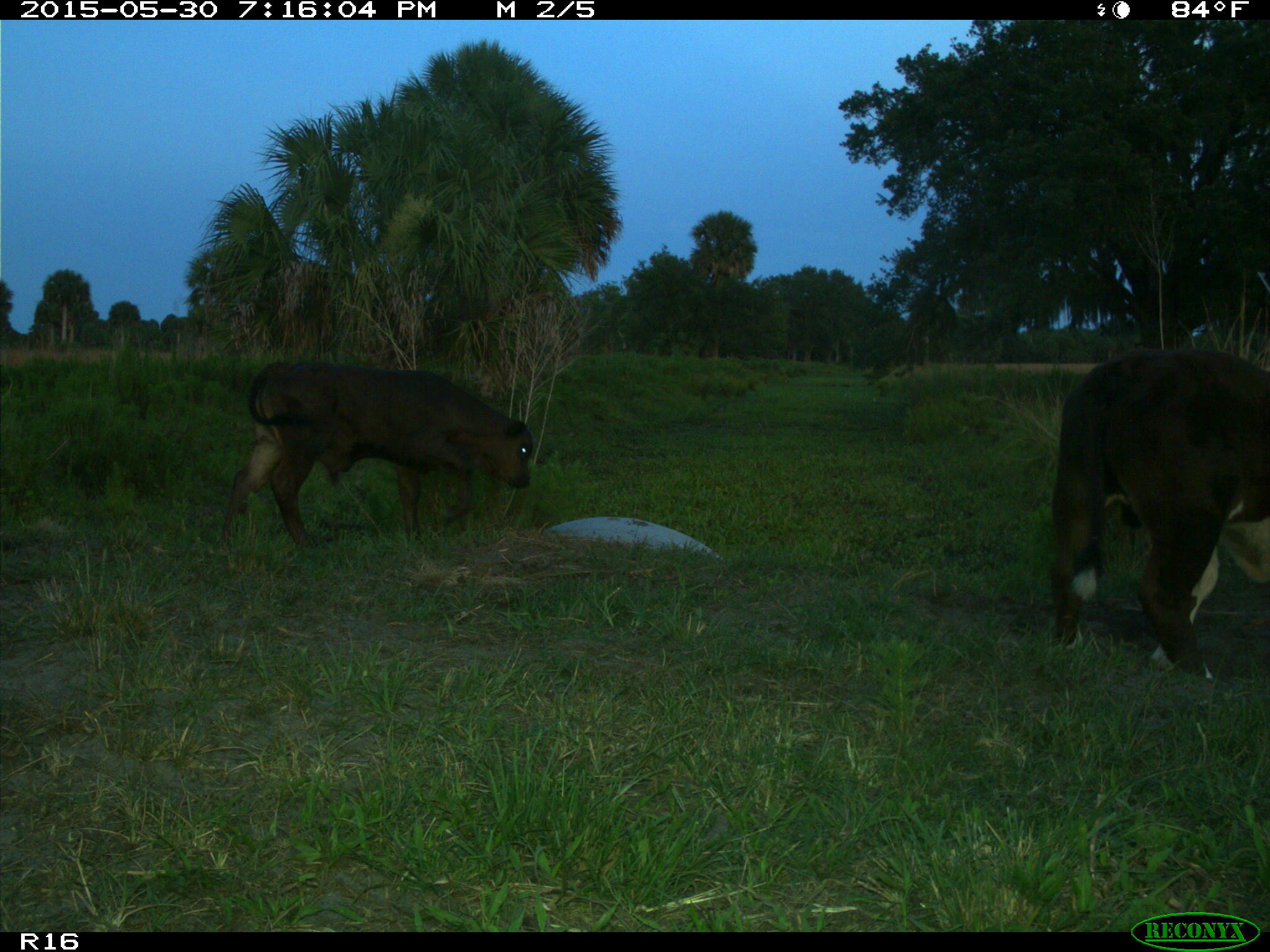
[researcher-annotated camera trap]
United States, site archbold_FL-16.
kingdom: Animalia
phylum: Chordata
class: Mammalia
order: Artiodactyla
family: Bovidae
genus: Bos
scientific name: Bos taurus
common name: domestic cow